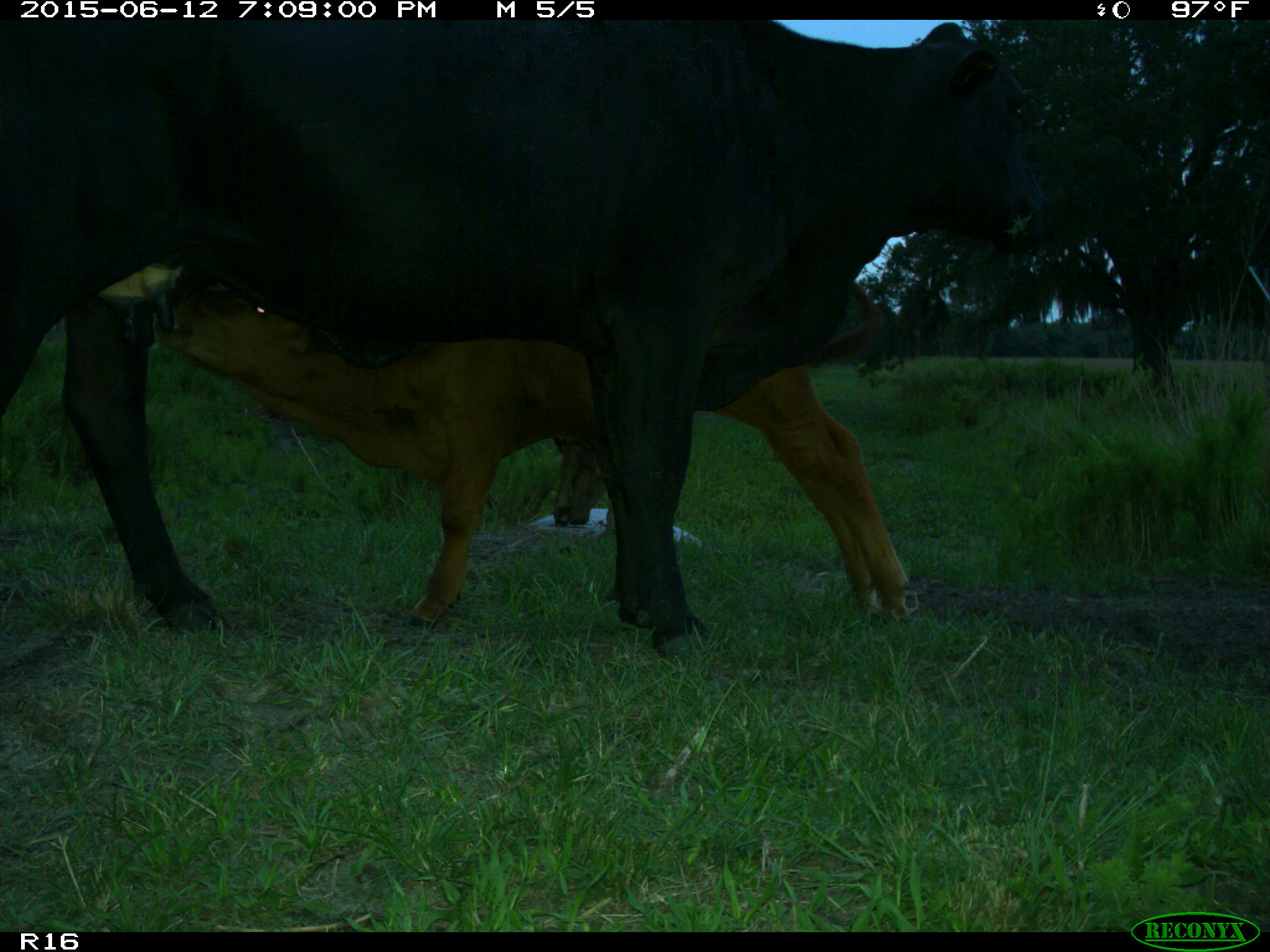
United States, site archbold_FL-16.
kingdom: Animalia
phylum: Chordata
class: Mammalia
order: Artiodactyla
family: Bovidae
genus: Bos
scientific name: Bos taurus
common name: domestic cow